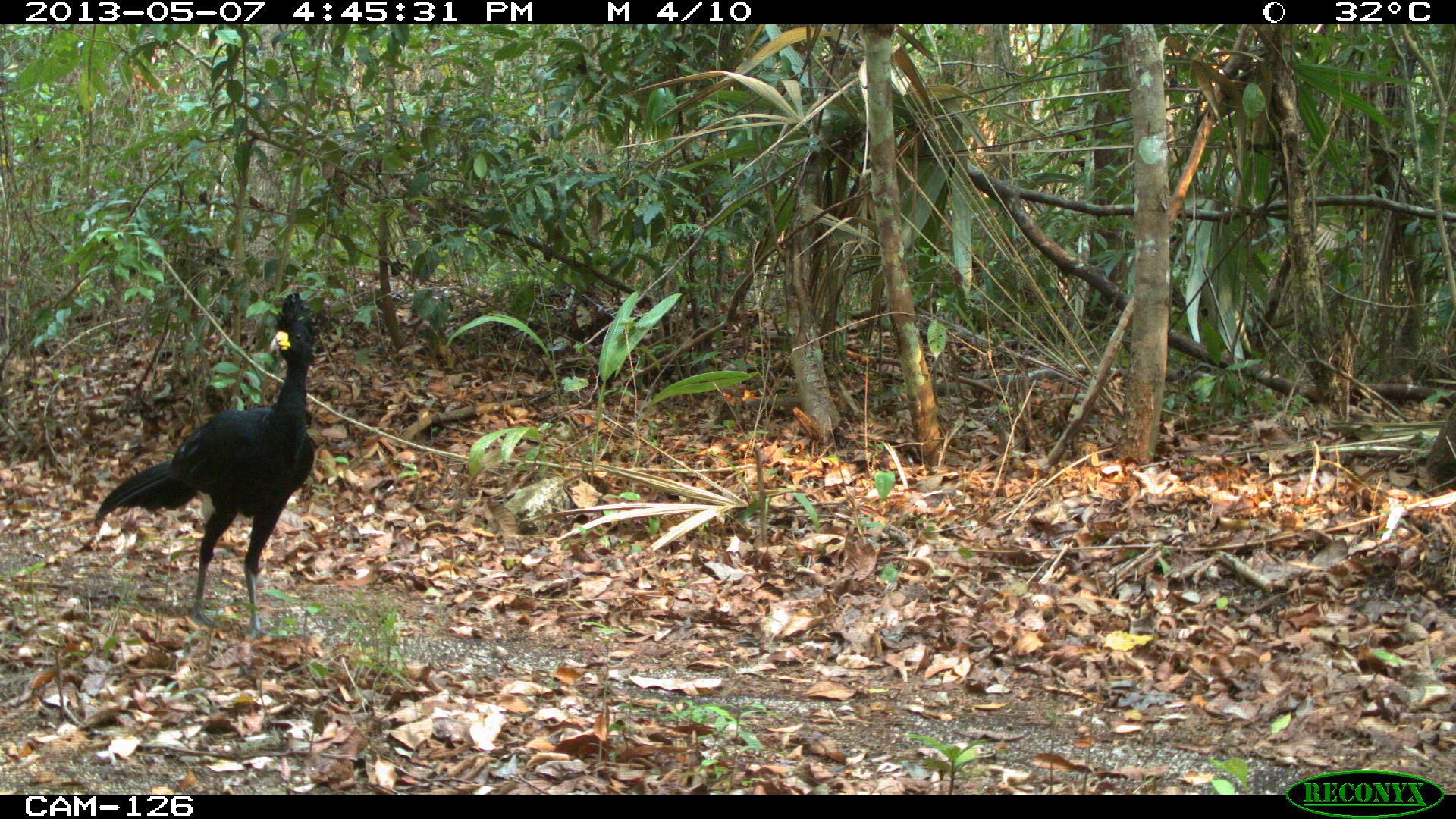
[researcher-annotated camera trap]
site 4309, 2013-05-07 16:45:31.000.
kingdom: Animalia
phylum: Chordata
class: Aves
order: Galliformes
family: Cracidae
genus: Crax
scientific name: Crax rubra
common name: great curassow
Crax rubra (great curassow), count 1, sex male.